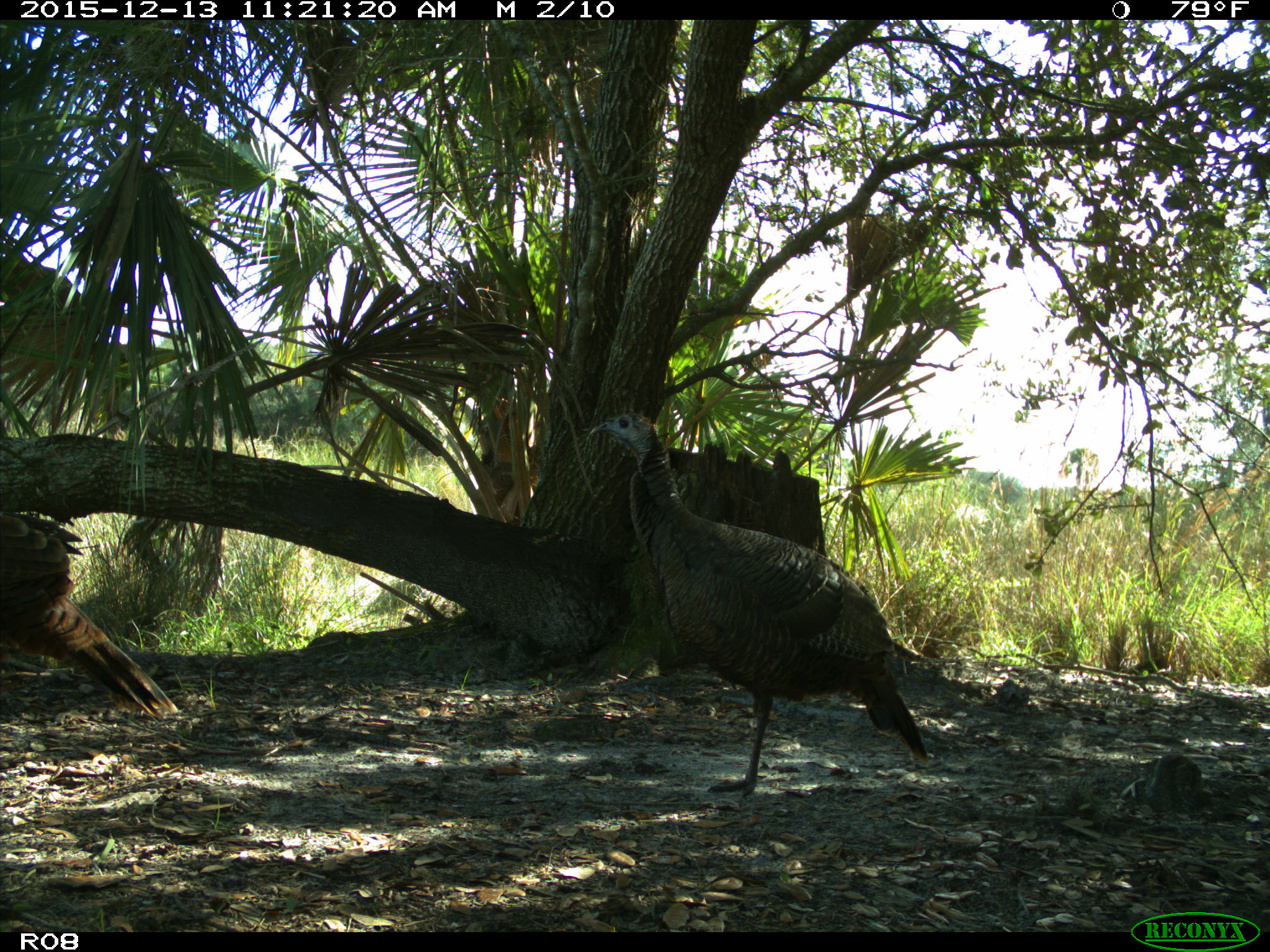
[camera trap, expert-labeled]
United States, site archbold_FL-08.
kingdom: Animalia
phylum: Chordata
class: Aves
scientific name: Aves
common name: birds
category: unidentified bird